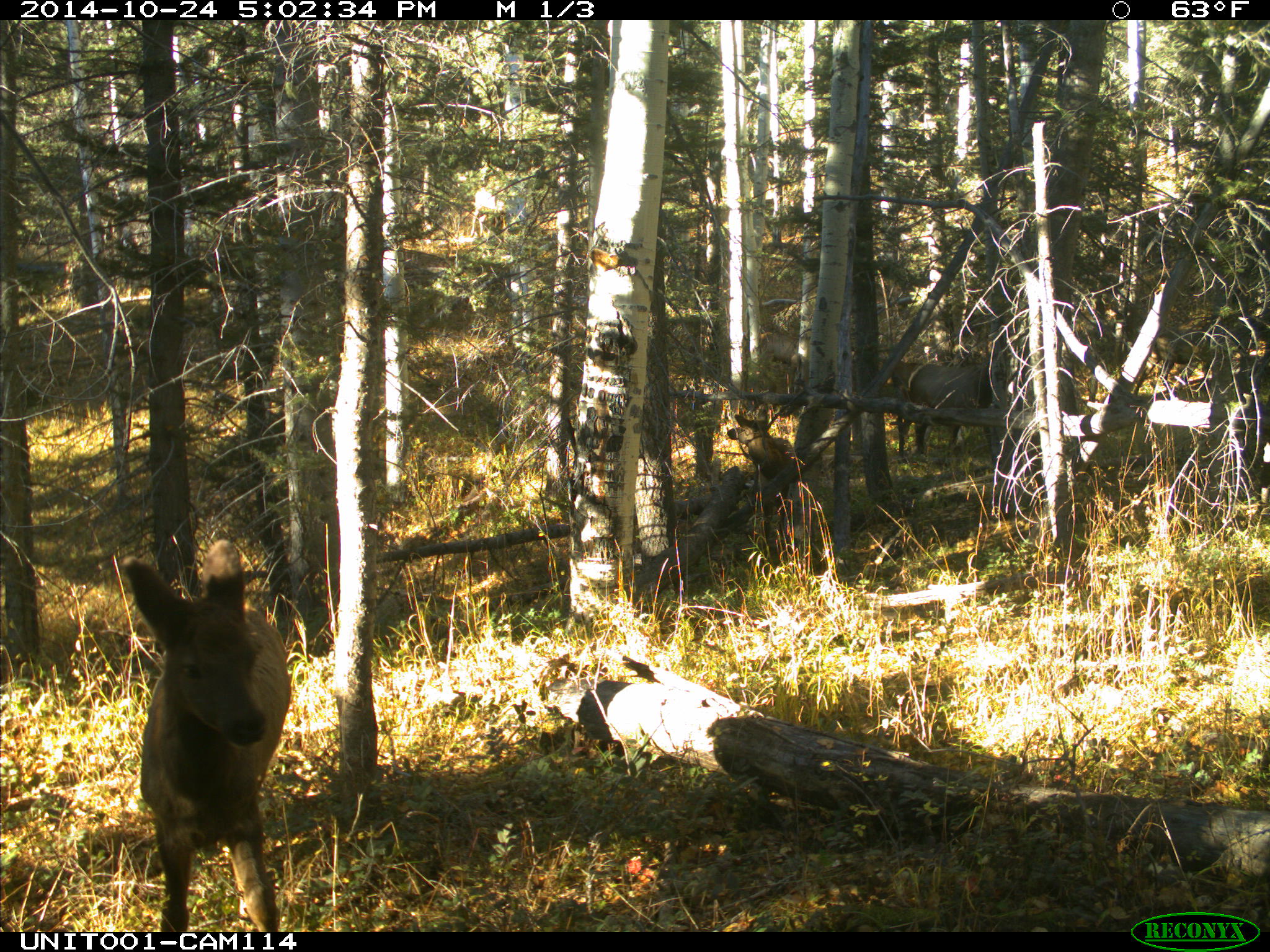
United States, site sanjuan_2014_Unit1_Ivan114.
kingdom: Animalia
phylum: Chordata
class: Mammalia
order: Artiodactyla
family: Cervidae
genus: Cervus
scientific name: Cervus elaphus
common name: red deer